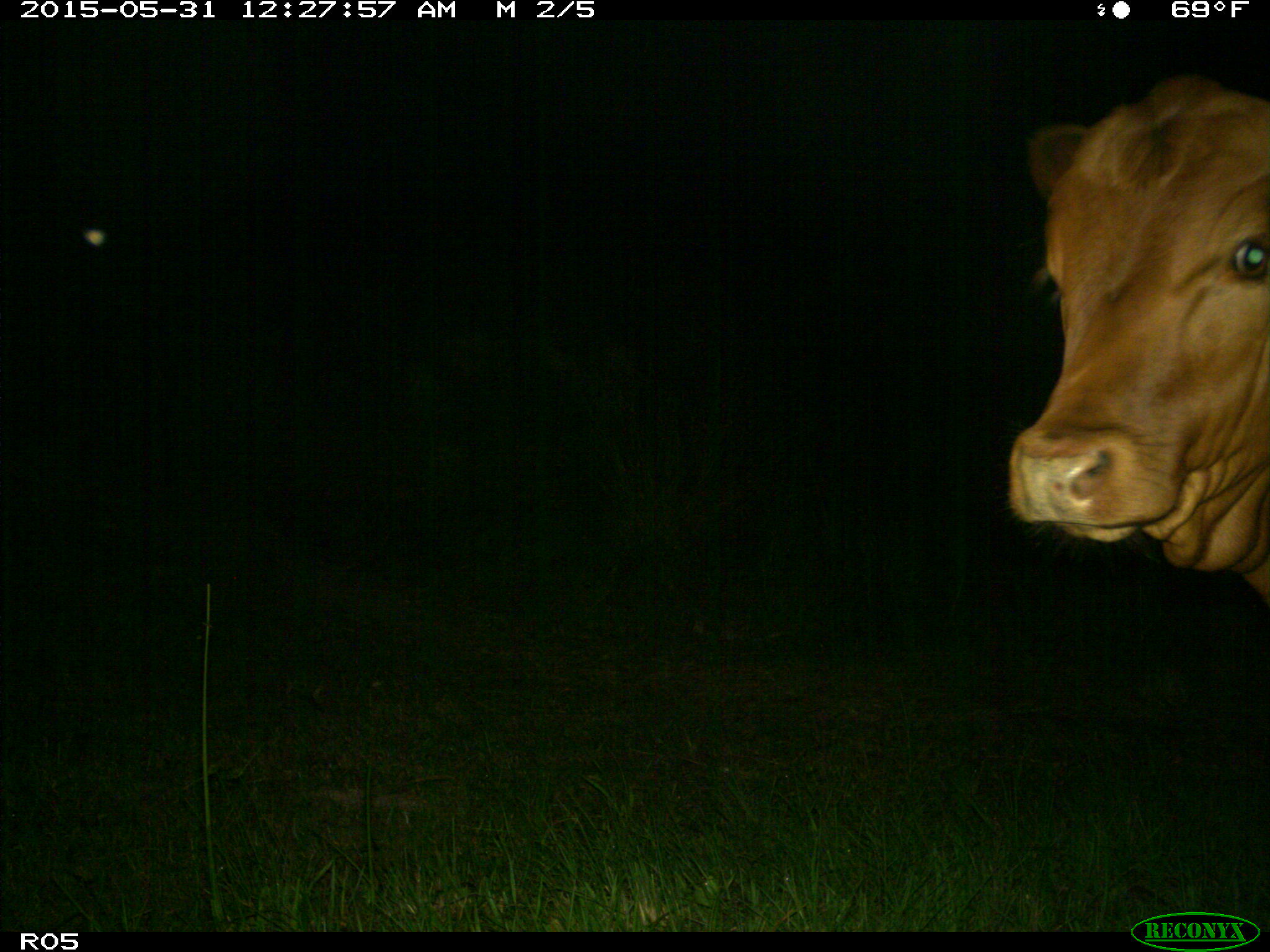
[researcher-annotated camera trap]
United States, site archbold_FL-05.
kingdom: Animalia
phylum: Chordata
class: Mammalia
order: Artiodactyla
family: Bovidae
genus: Bos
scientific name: Bos taurus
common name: domestic cow